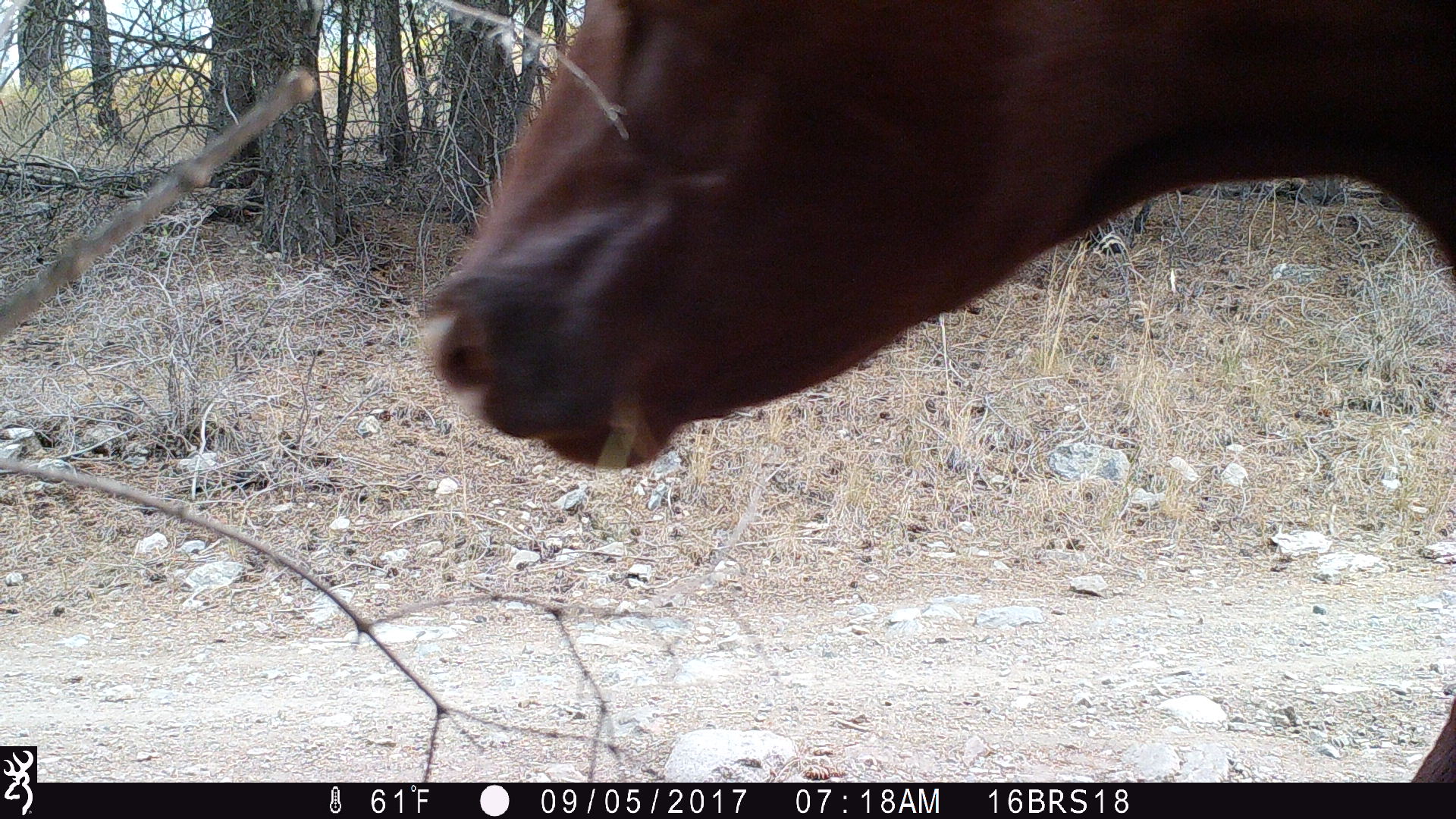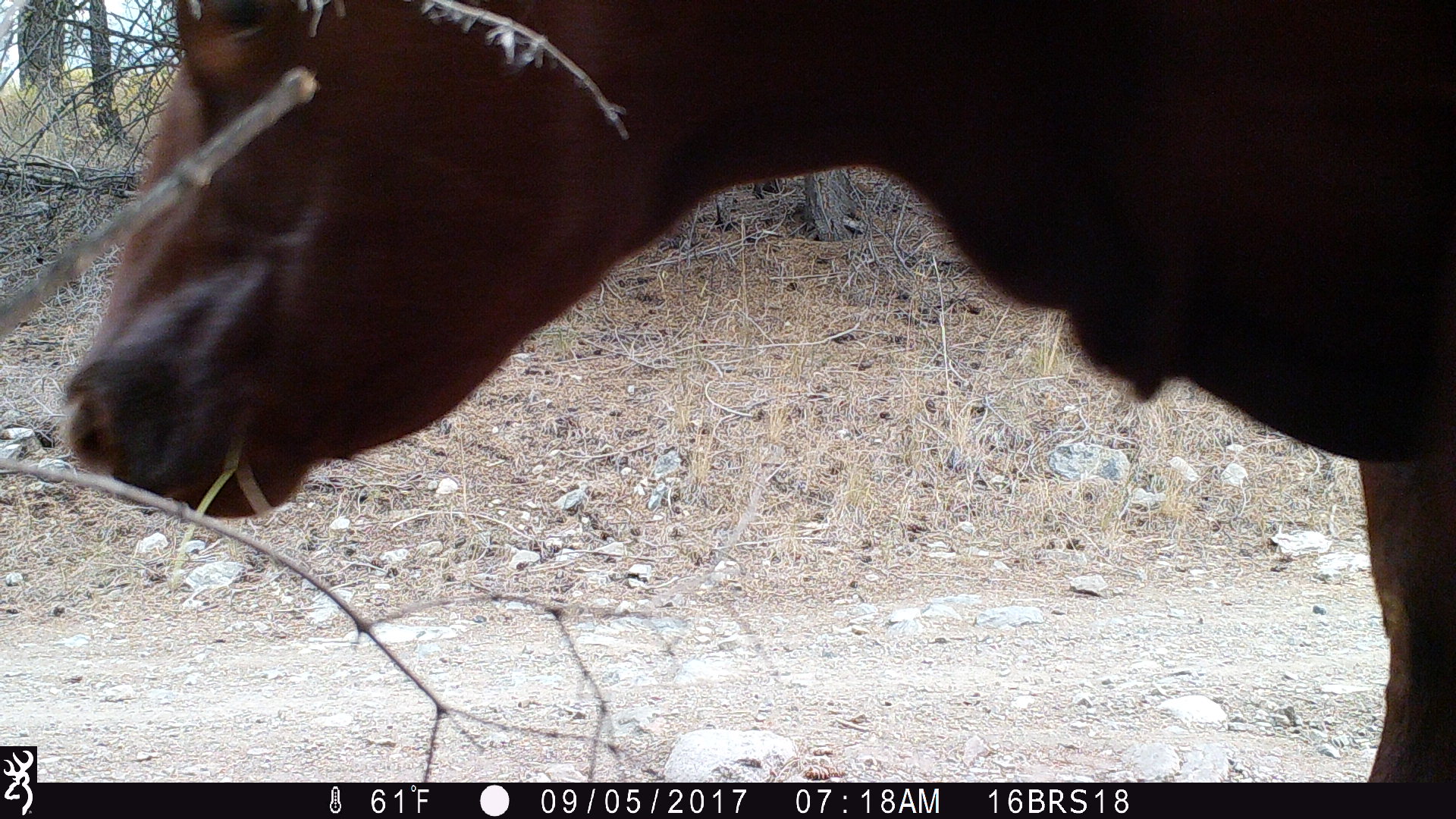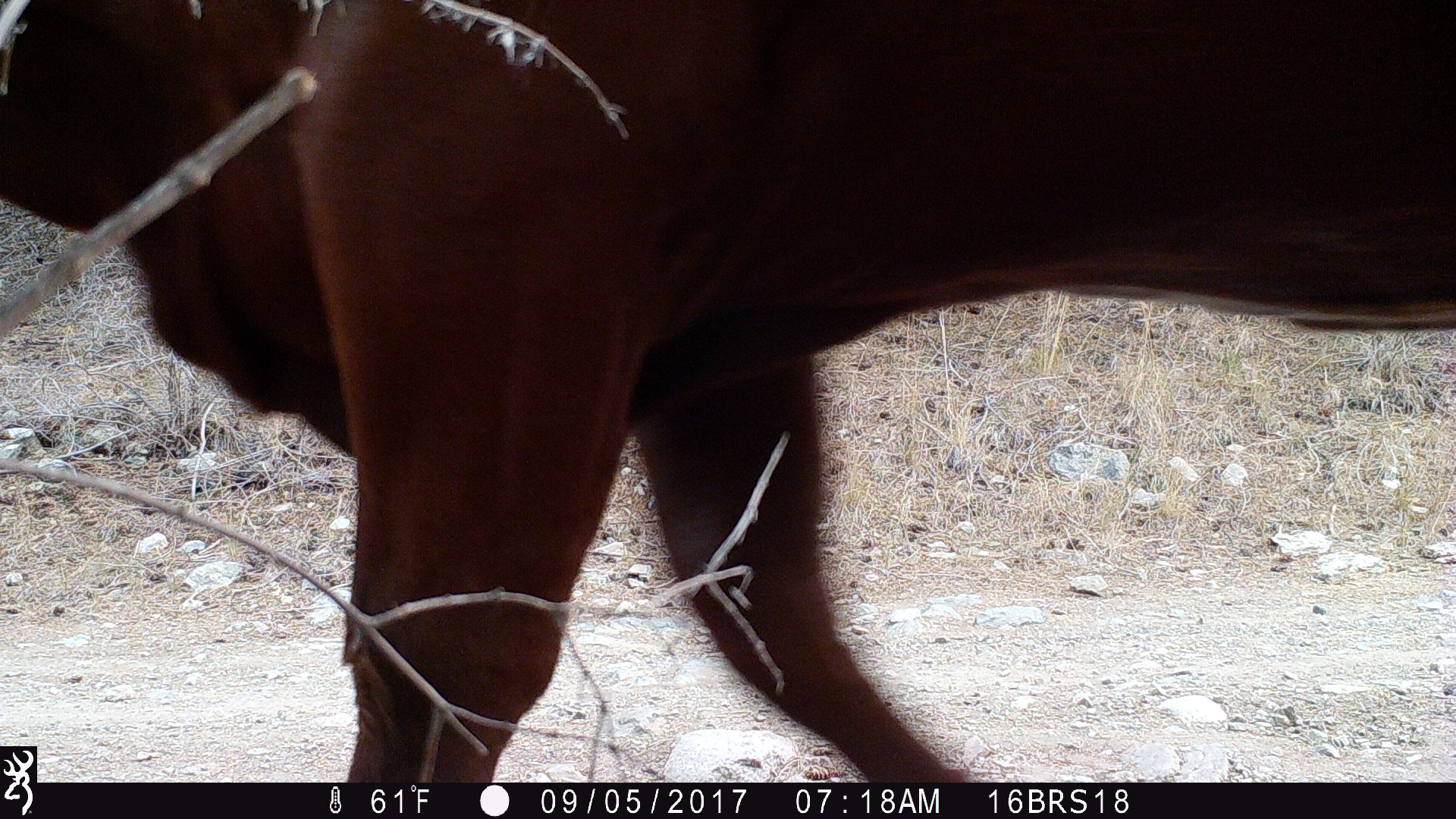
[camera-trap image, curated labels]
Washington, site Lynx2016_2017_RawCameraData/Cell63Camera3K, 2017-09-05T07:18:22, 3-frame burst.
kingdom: Animalia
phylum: Chordata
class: Mammalia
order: Artiodactyla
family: Bovidae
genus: Bos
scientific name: Bos taurus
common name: domestic cattle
Domestic cattle (Bos taurus). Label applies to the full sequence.